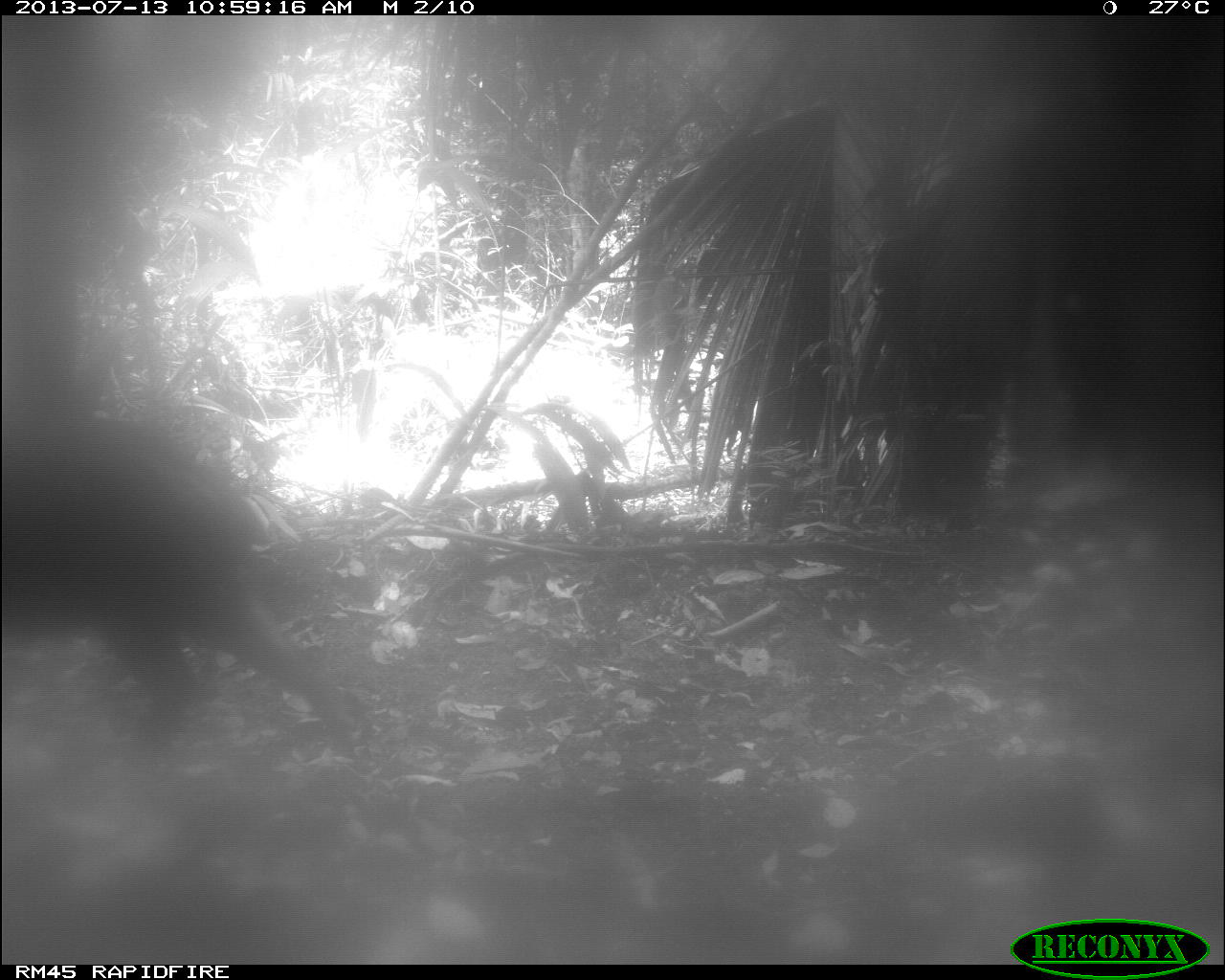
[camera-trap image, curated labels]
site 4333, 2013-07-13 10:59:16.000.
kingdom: Animalia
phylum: Chordata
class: Mammalia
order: Artiodactyla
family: Tayassuidae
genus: Tayassu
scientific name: Tayassu pecari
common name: white-lipped peccary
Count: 1.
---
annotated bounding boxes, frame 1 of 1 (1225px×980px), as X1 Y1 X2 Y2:
tayassu pecari: 0 419 356 749